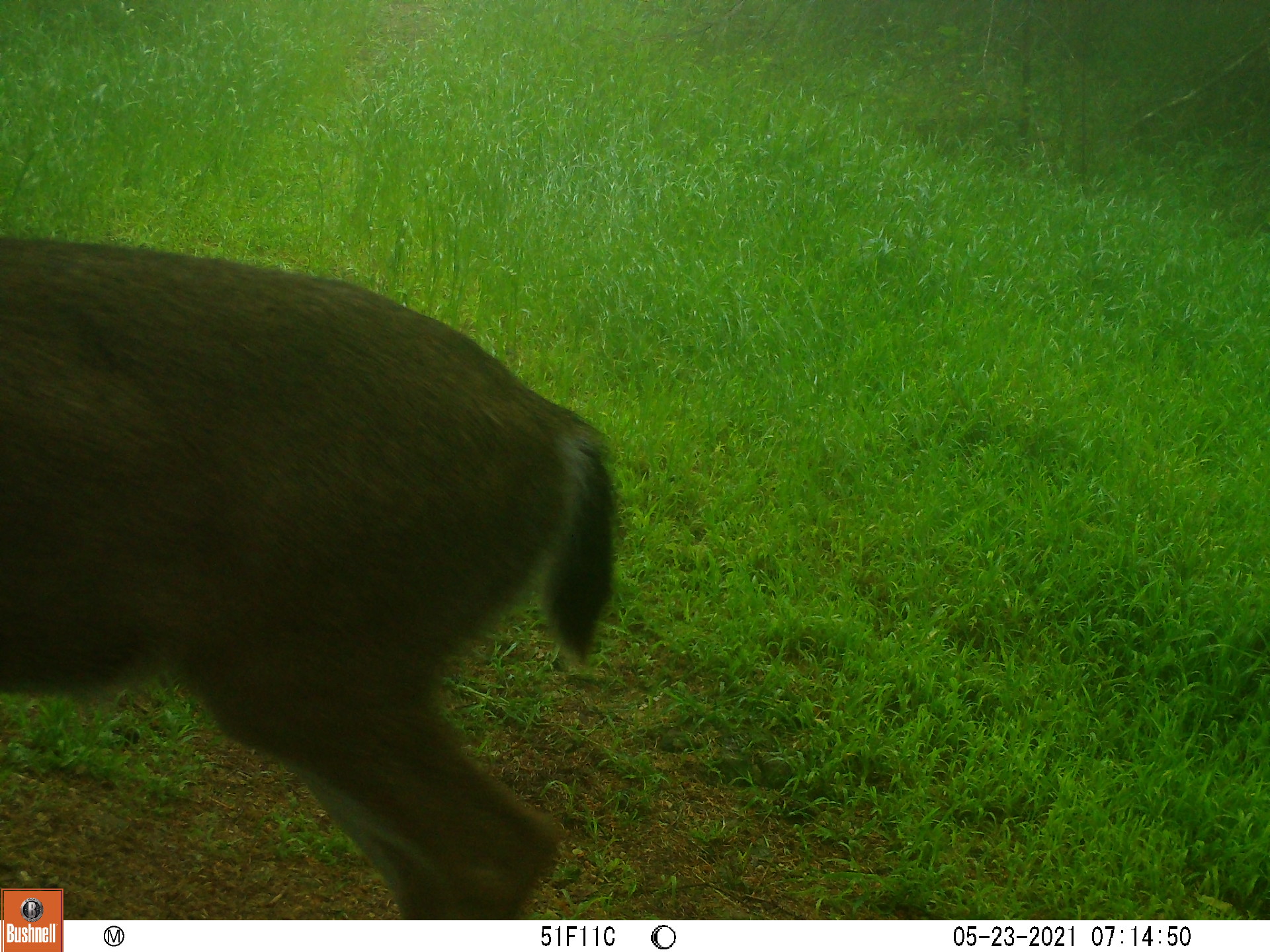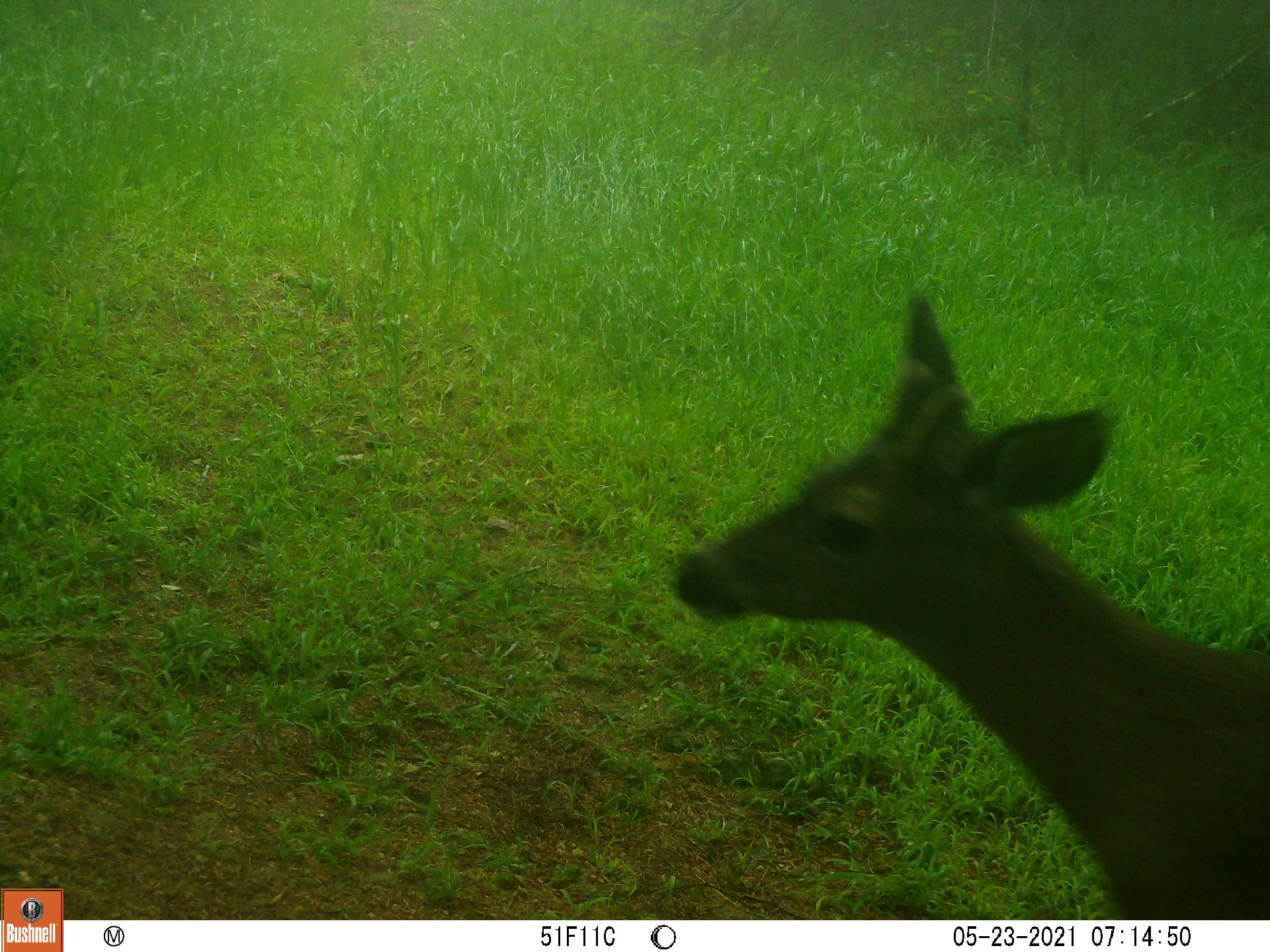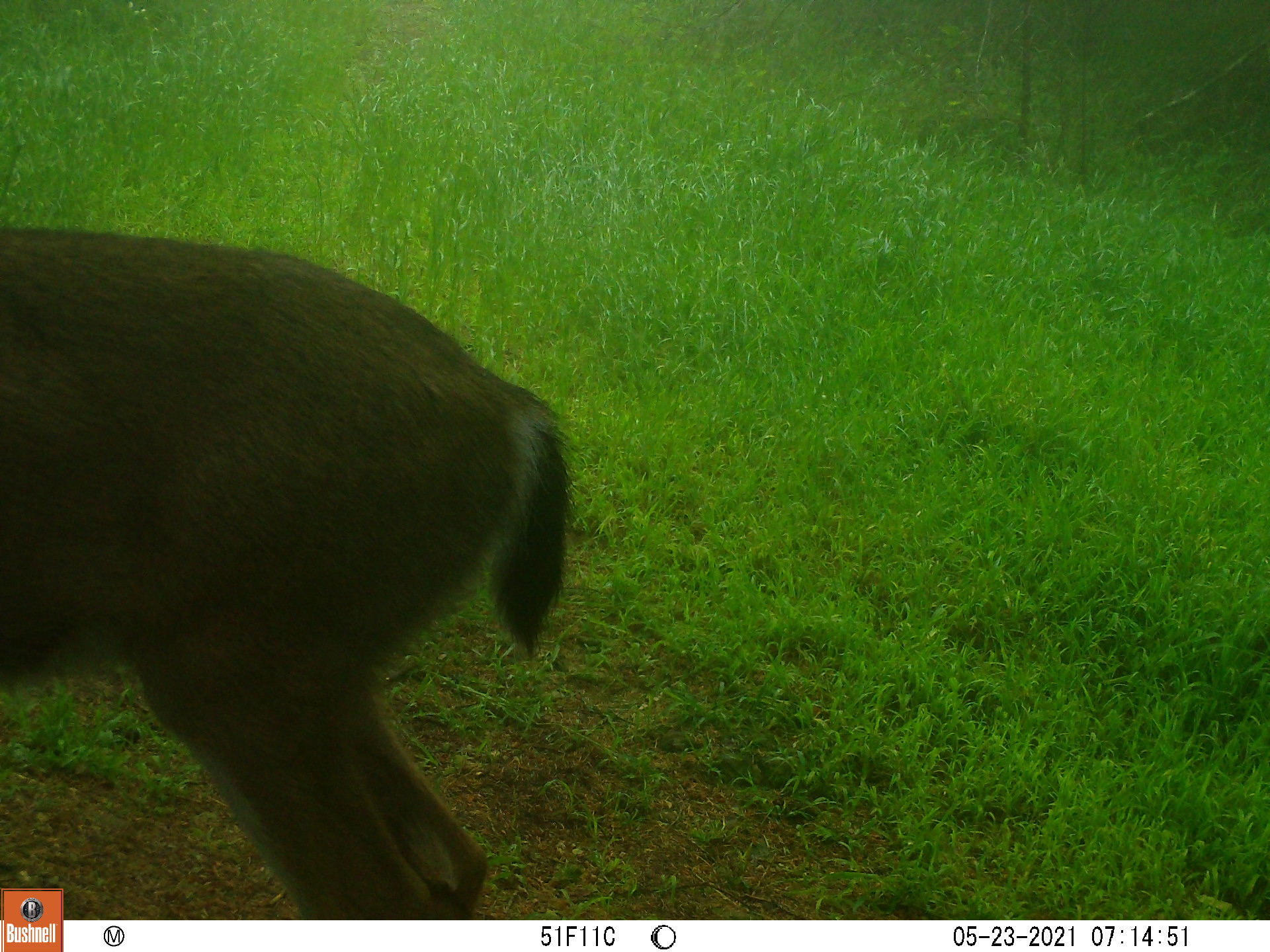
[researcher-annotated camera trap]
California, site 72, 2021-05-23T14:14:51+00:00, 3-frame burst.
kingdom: Animalia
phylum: Chordata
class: Mammalia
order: Artiodactyla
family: Cervidae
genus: Odocoileus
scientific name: Odocoileus hemionus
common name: mule deer